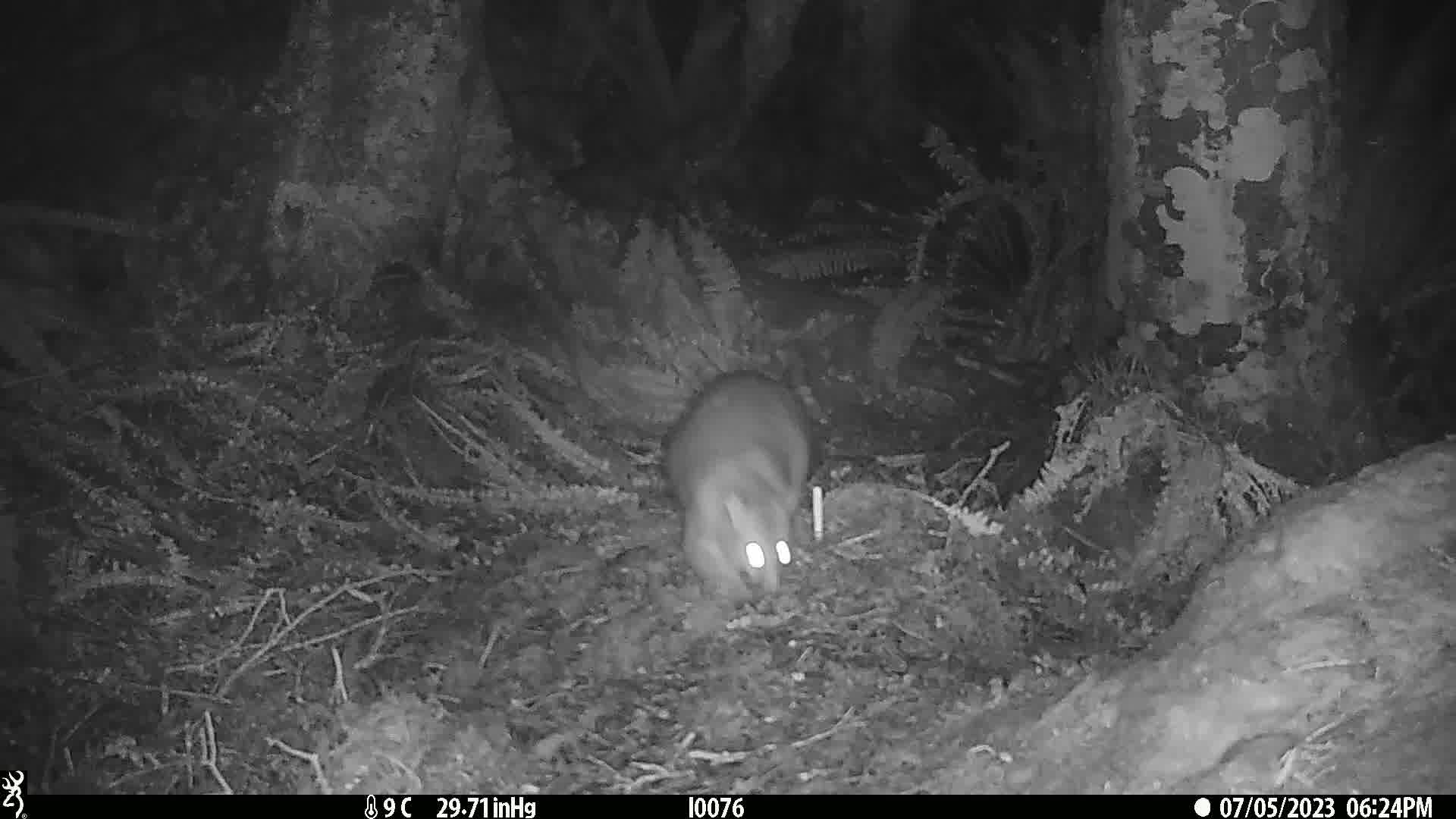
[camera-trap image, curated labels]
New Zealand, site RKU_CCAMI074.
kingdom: Animalia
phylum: Chordata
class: Mammalia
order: Diprotodontia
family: Phalangeridae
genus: Trichosurus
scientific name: Trichosurus vulpecula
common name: common brushtail possum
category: possum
Possum (common brushtail possum) (Trichosurus vulpecula).